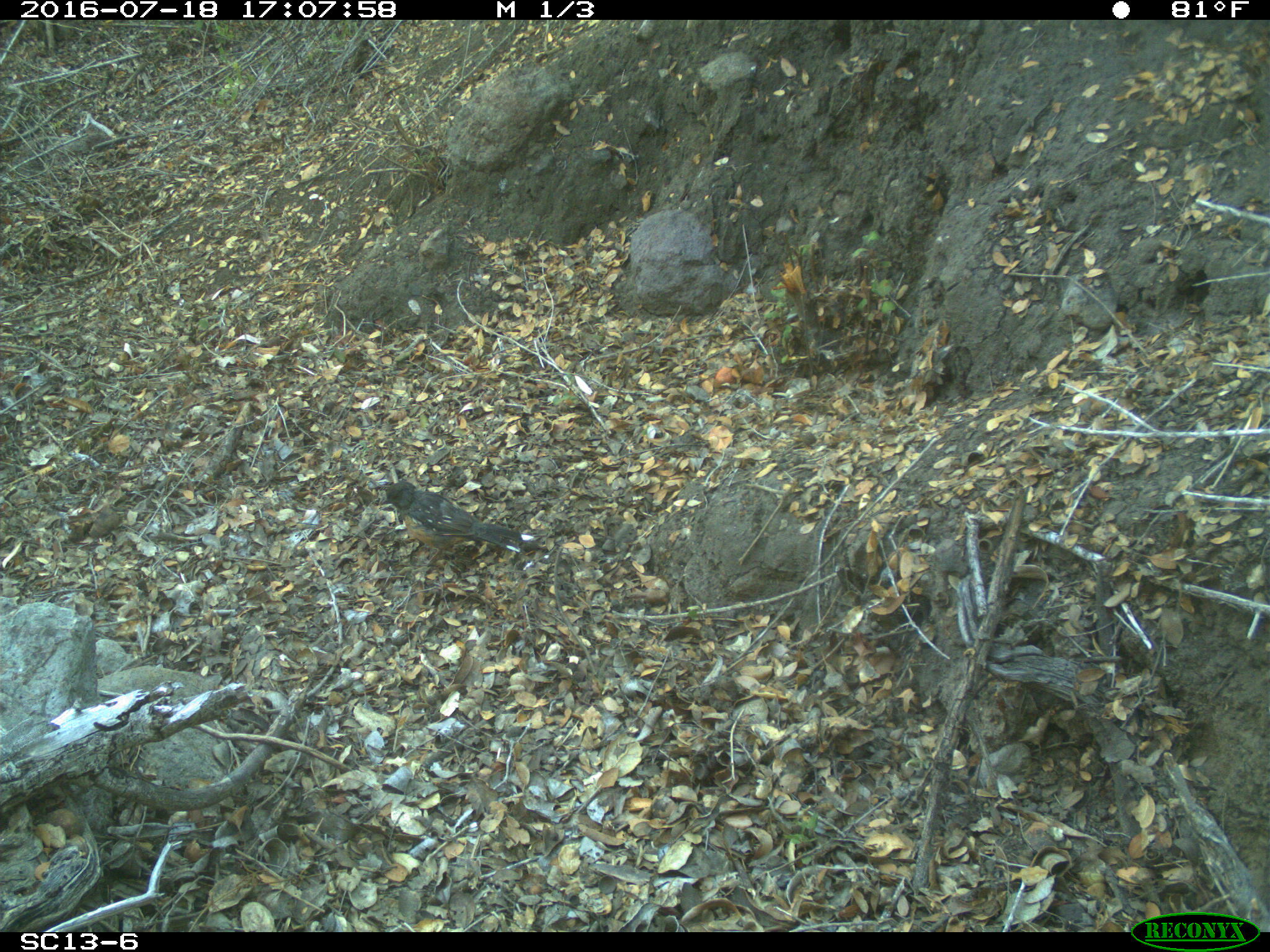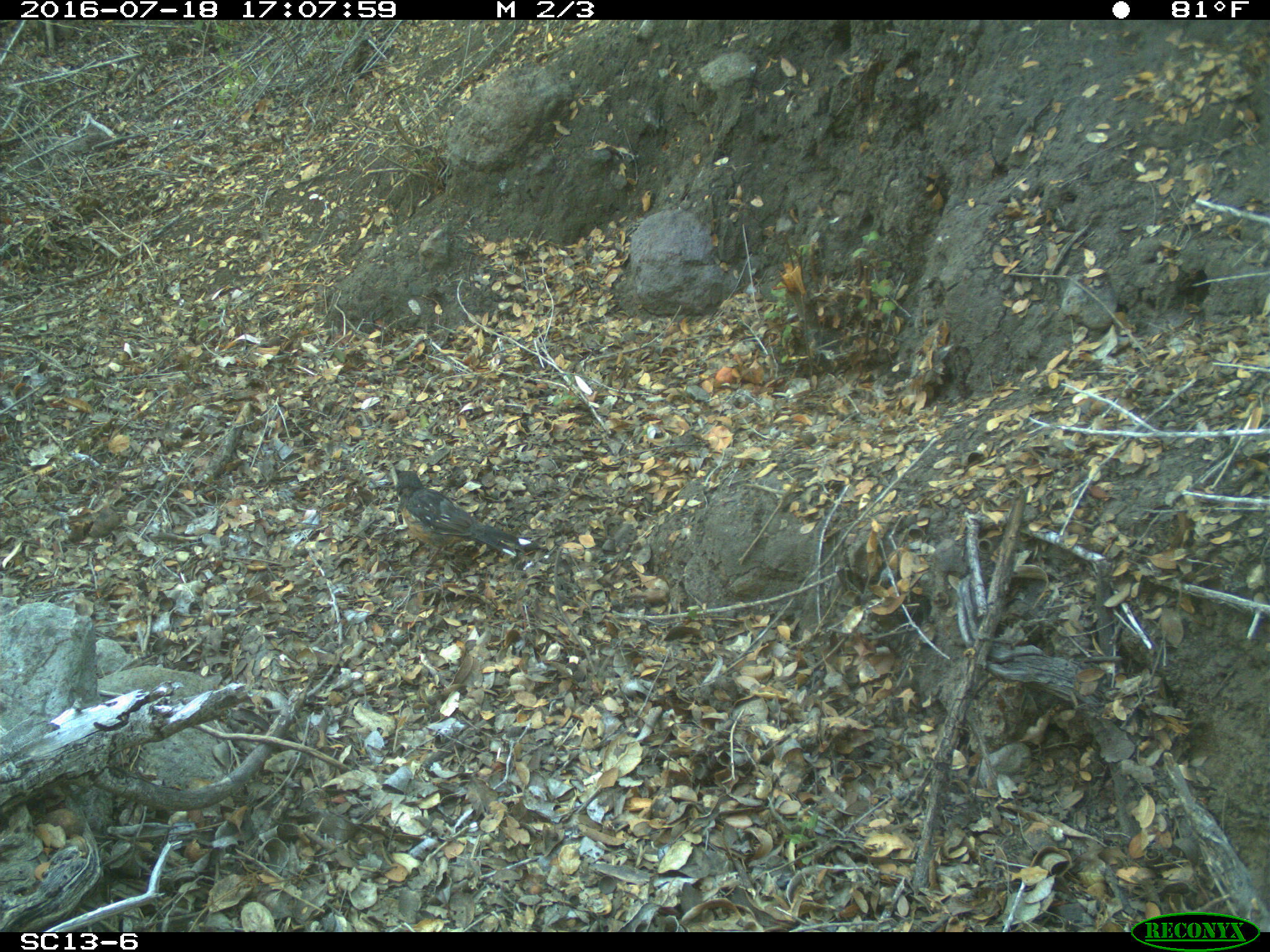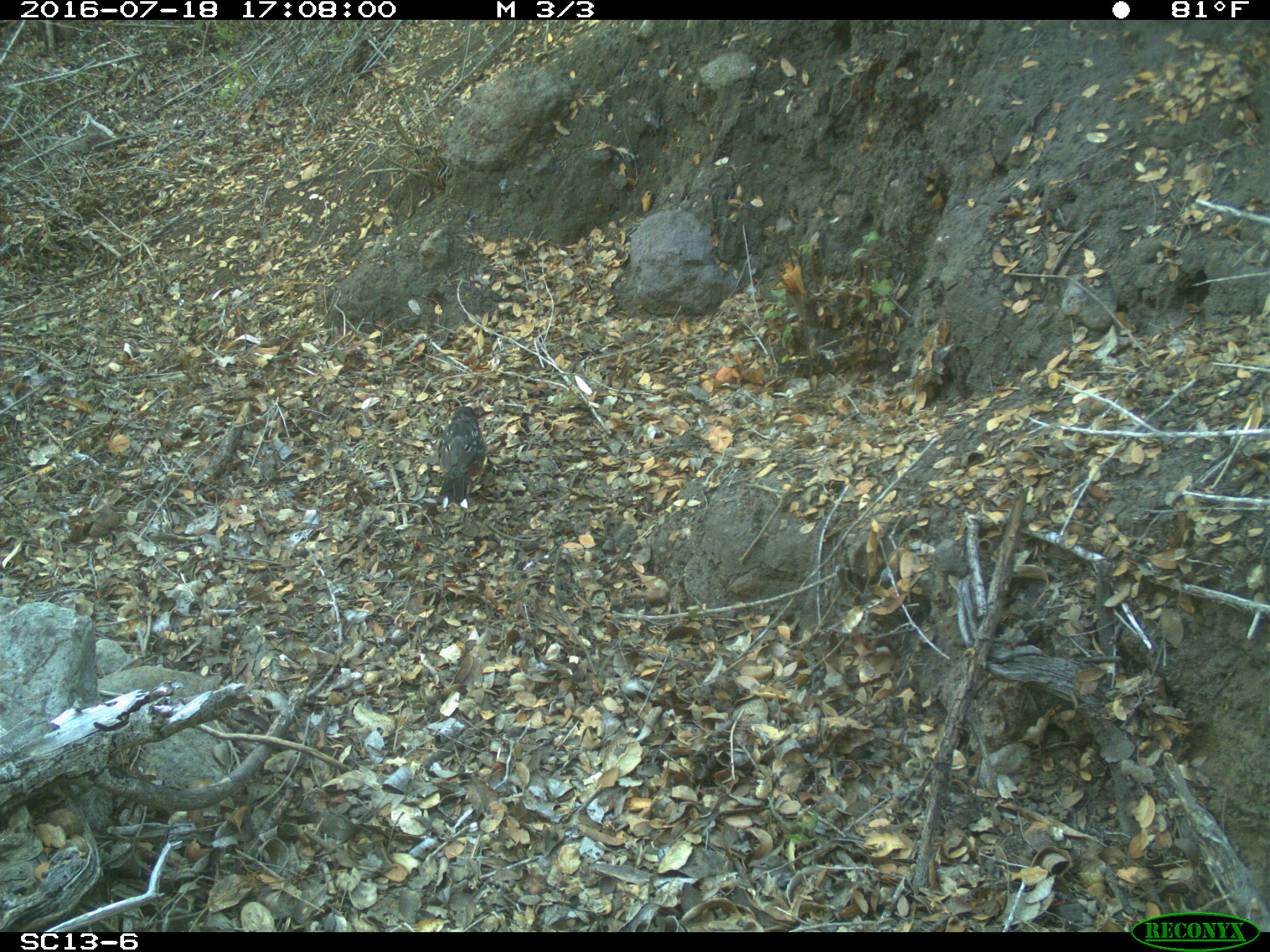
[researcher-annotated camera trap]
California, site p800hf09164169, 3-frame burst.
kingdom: Animalia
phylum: Chordata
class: Mammalia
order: Carnivora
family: Canidae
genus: Urocyon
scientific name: Urocyon littoralis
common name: island fox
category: fox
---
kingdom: Animalia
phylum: Chordata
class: Aves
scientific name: Aves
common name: bird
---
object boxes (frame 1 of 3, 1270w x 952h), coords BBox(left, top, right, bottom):
fox: BBox(381, 478, 534, 573)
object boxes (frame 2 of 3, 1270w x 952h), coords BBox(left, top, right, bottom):
bird: BBox(393, 465, 531, 566)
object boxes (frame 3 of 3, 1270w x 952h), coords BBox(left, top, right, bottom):
bird: BBox(437, 406, 493, 508)